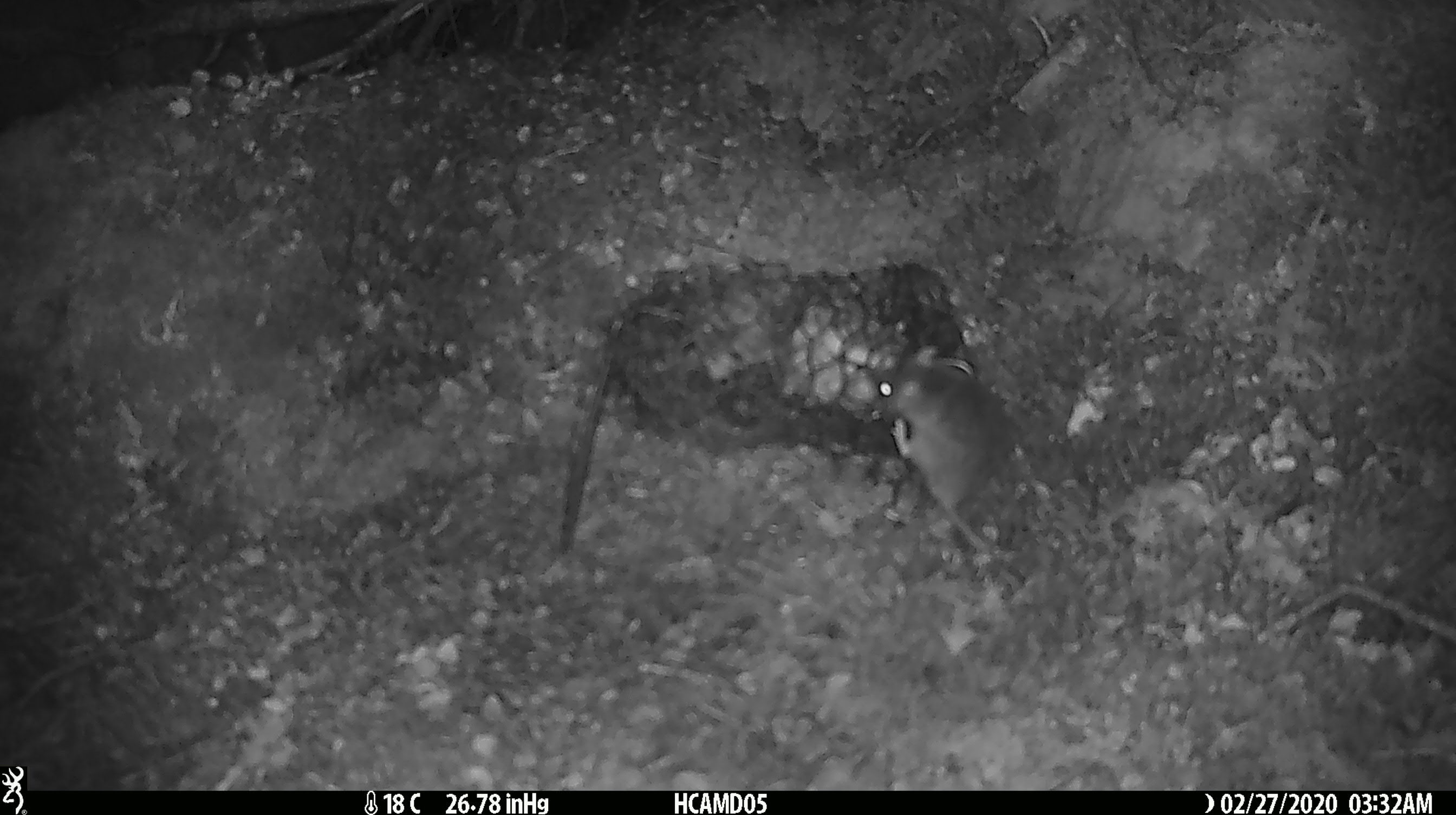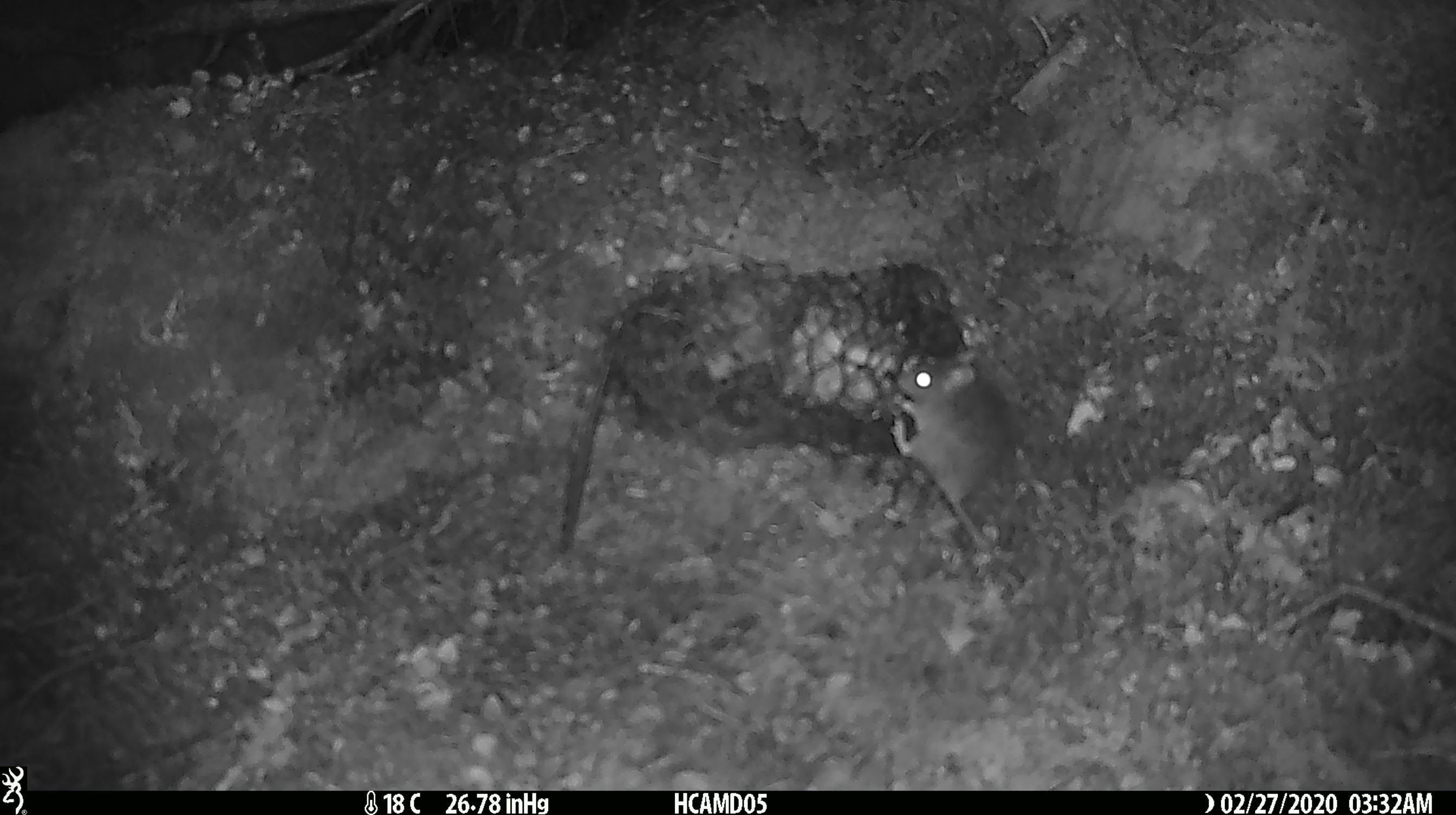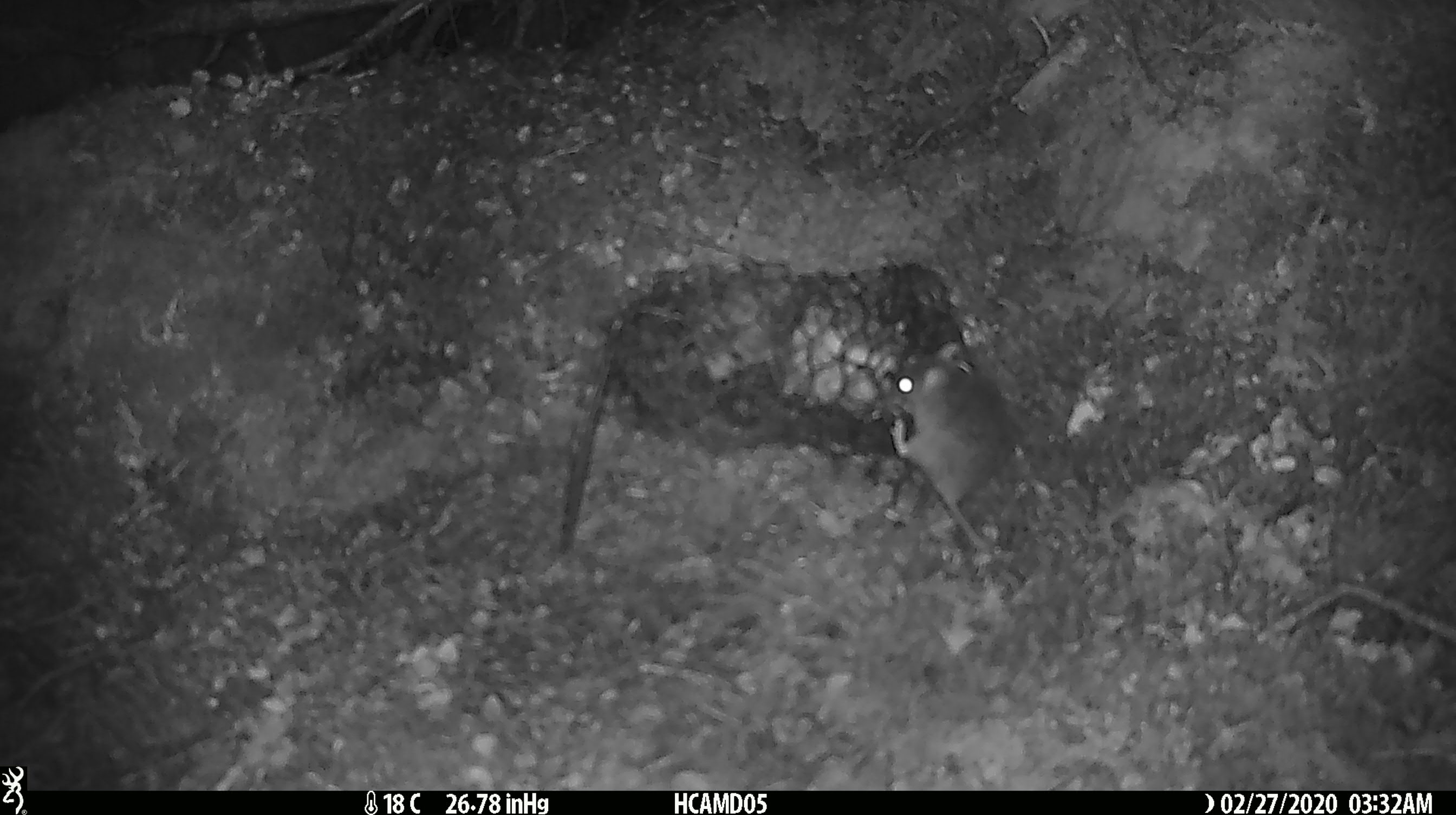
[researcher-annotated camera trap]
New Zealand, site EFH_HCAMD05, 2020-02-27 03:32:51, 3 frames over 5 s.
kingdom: Animalia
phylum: Chordata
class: Mammalia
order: Rodentia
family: Muridae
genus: Mus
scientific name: Mus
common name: mouse